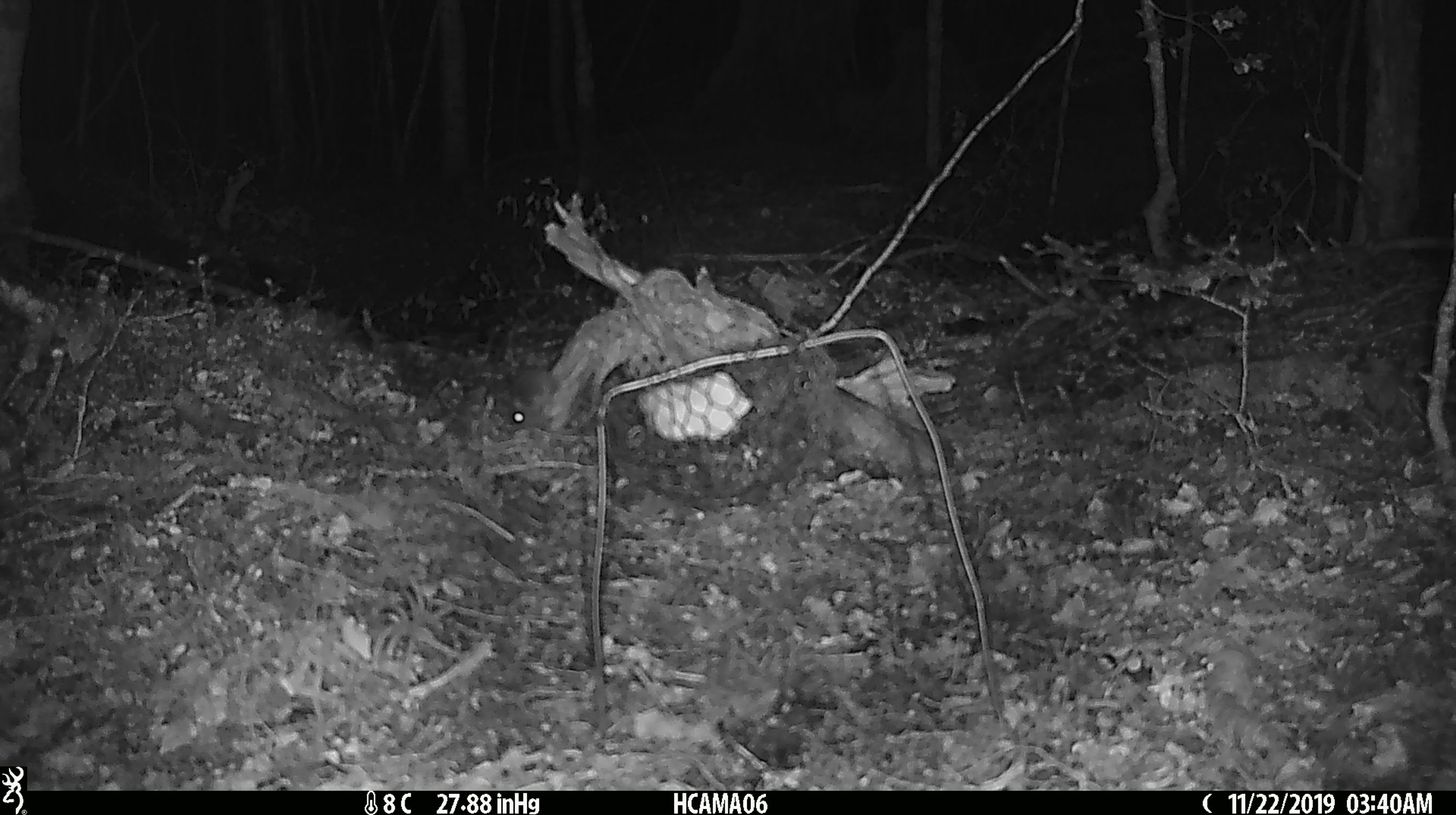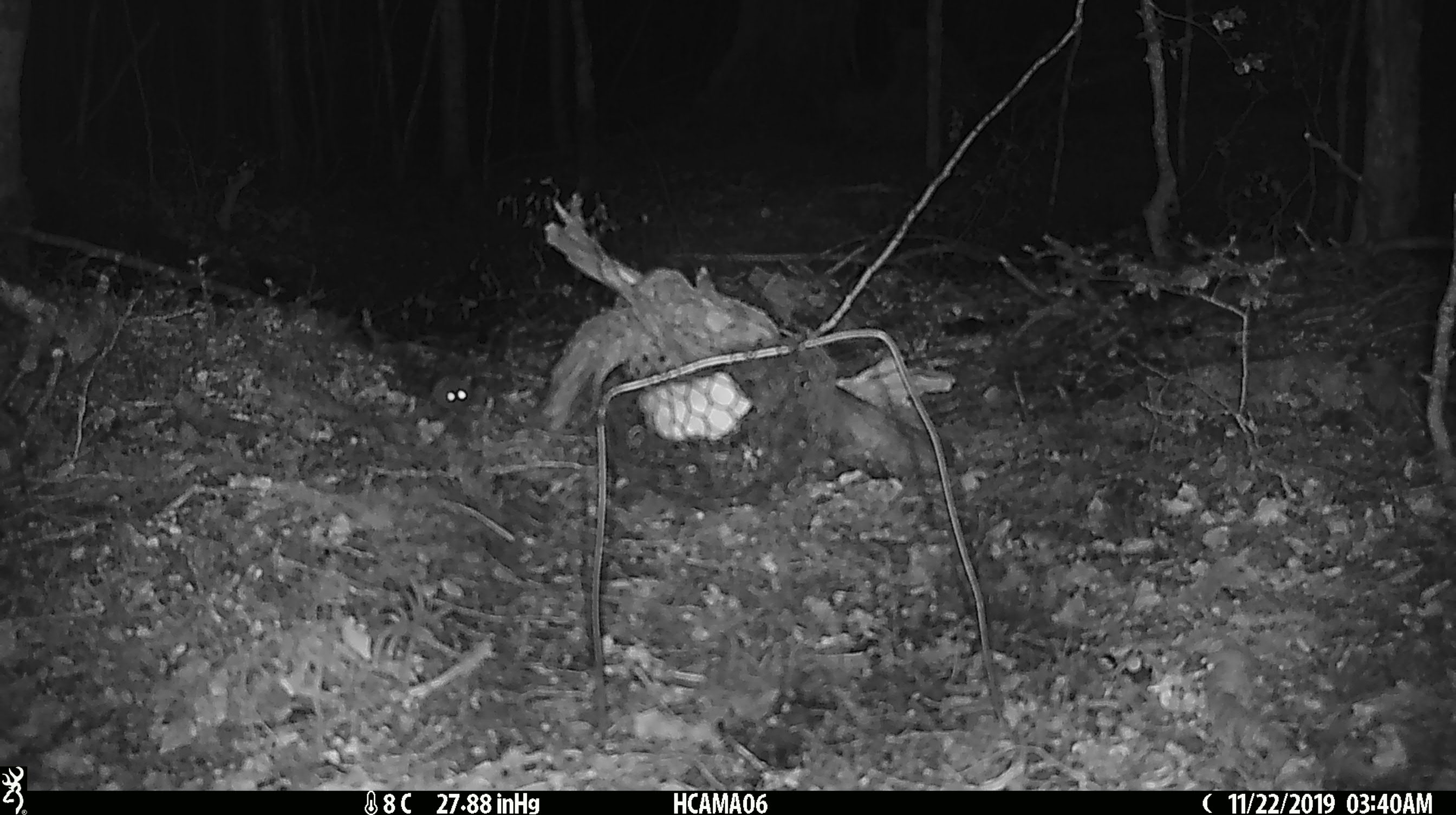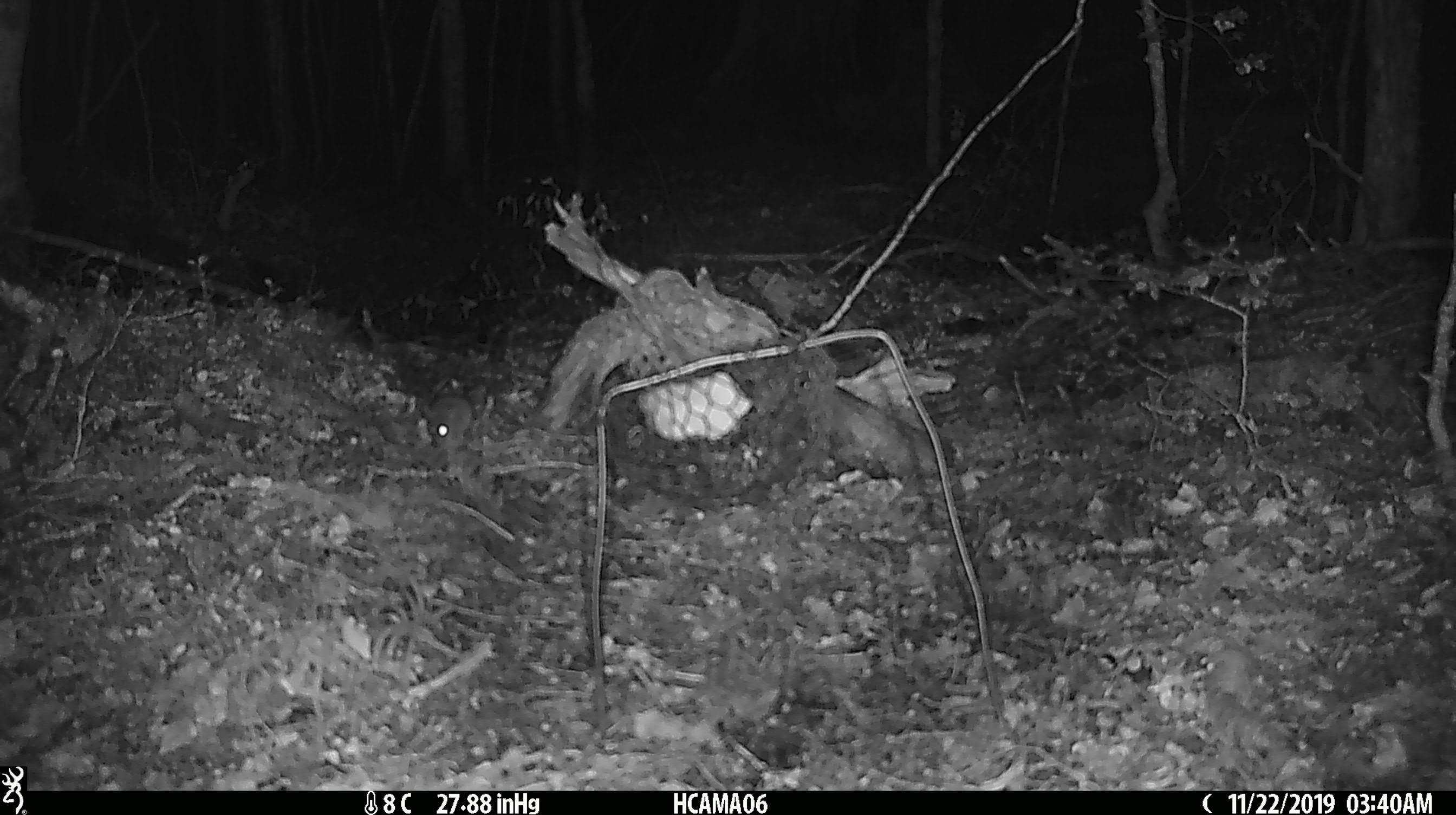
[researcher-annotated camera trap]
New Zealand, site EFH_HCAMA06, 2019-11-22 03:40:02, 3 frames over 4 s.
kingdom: Animalia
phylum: Chordata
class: Mammalia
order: Rodentia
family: Muridae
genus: Mus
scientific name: Mus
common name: mouse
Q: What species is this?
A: Mouse (Mus).